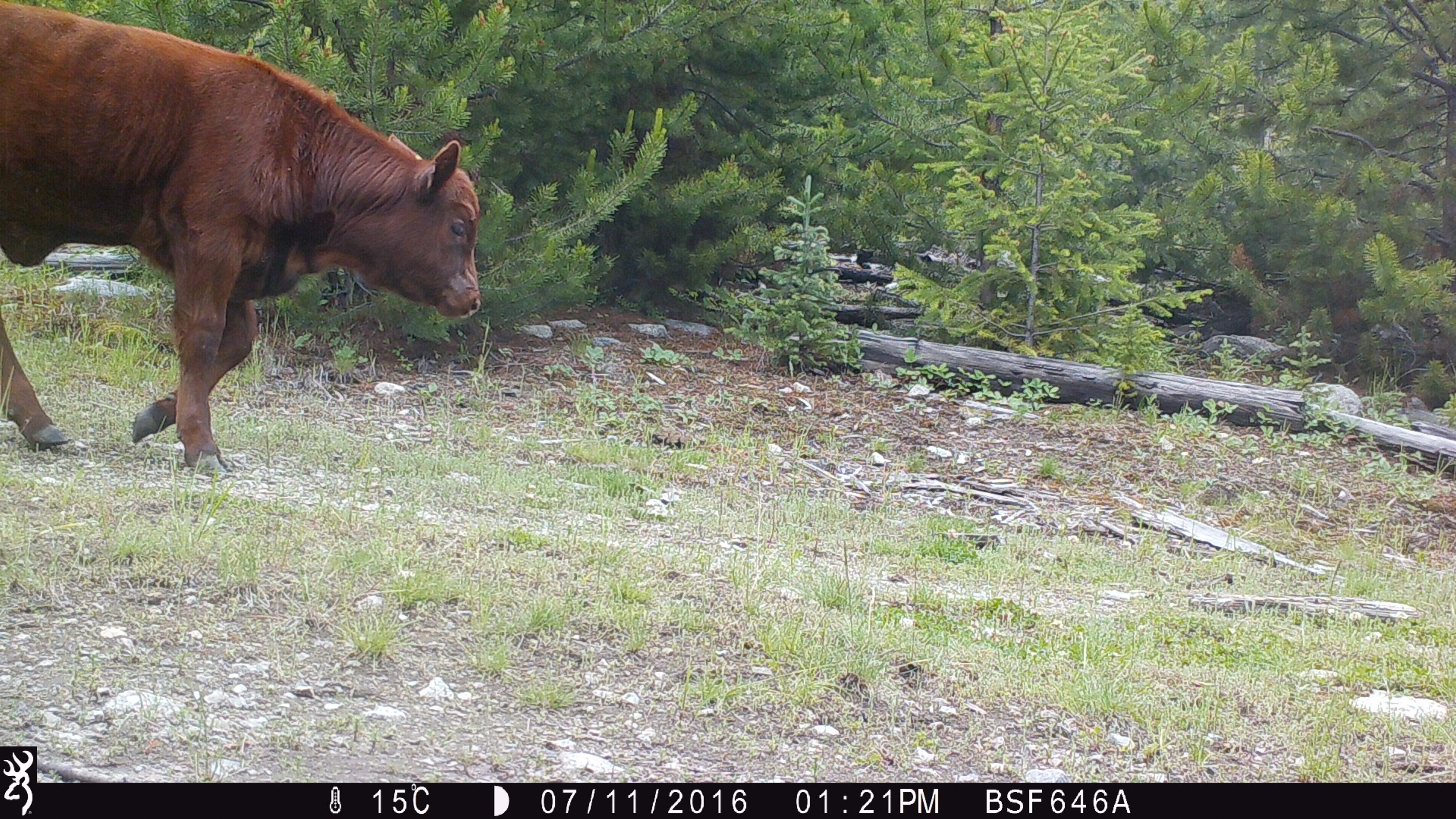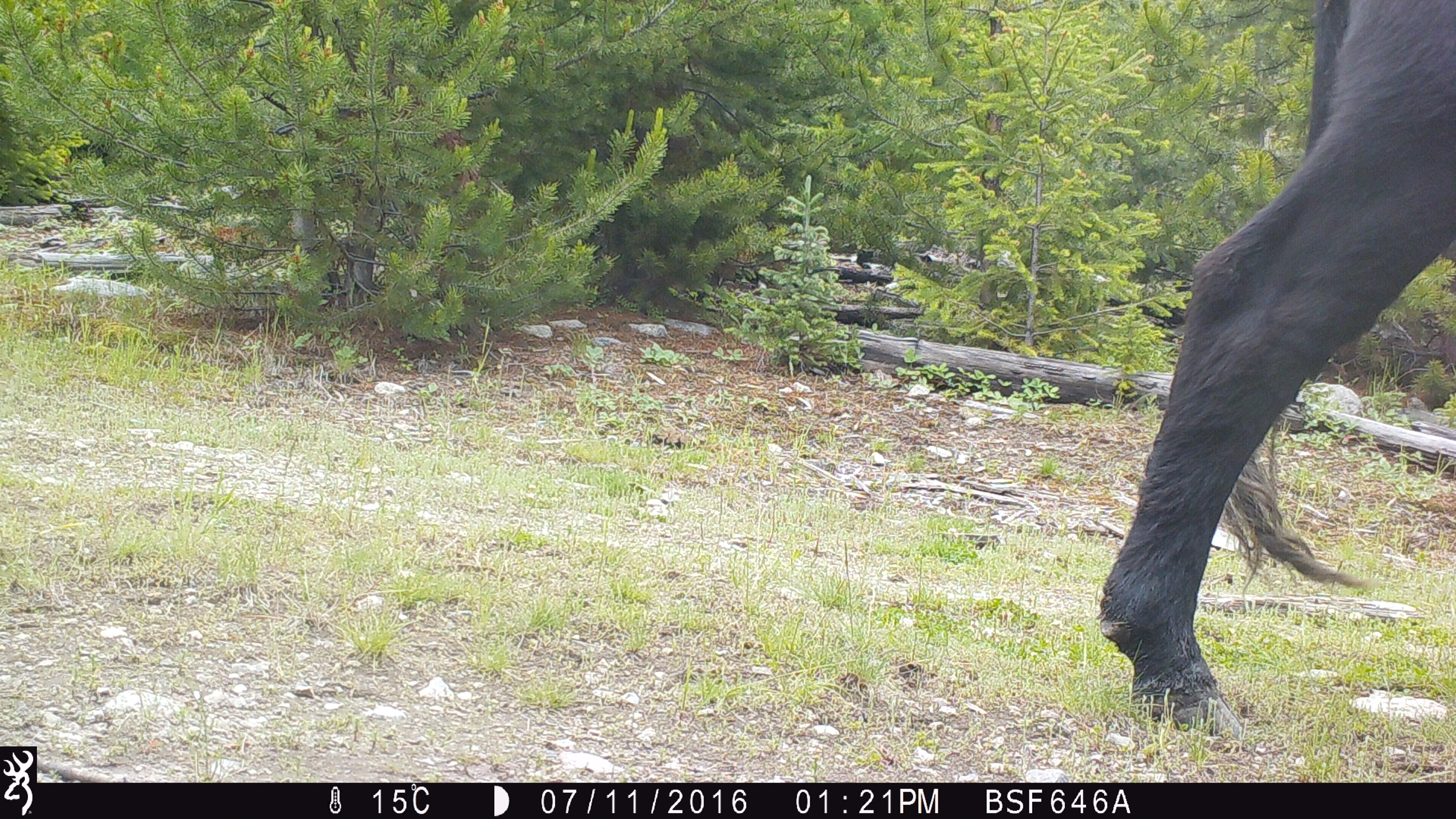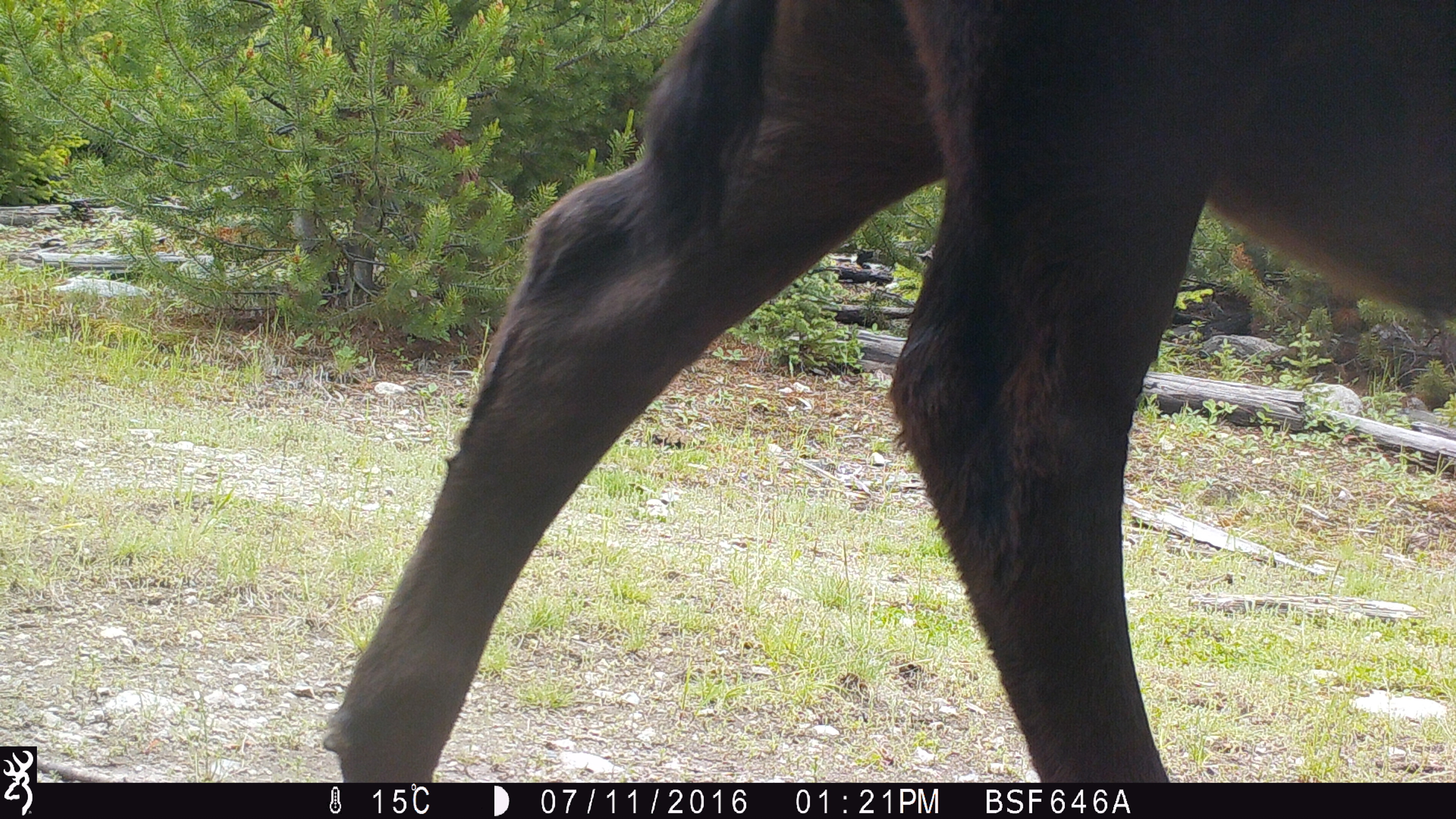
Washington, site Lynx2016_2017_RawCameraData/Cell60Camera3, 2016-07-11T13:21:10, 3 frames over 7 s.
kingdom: Animalia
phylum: Chordata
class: Mammalia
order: Artiodactyla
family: Bovidae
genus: Bos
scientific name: Bos taurus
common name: domestic cattle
Domestic cattle (Bos taurus). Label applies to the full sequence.